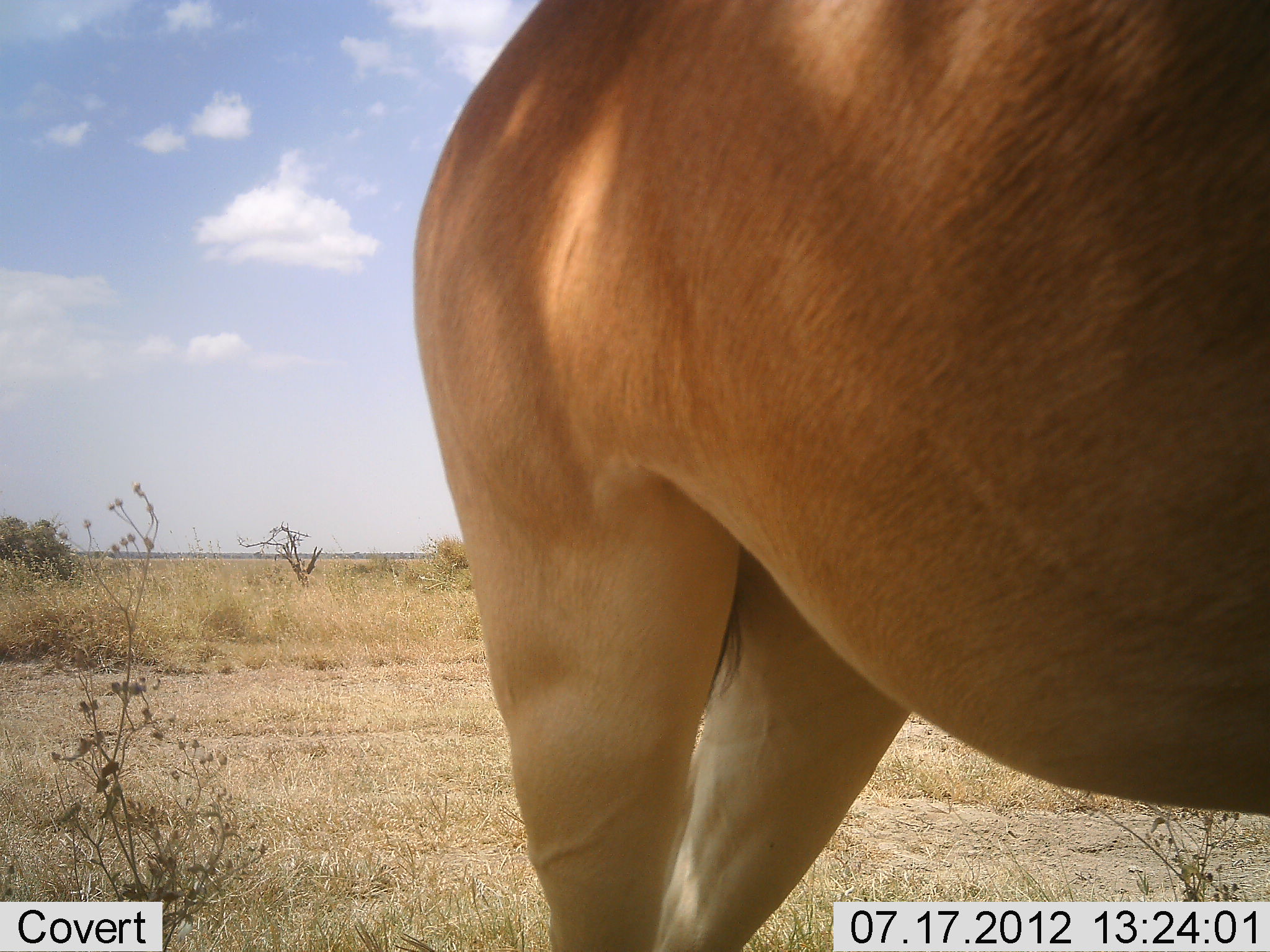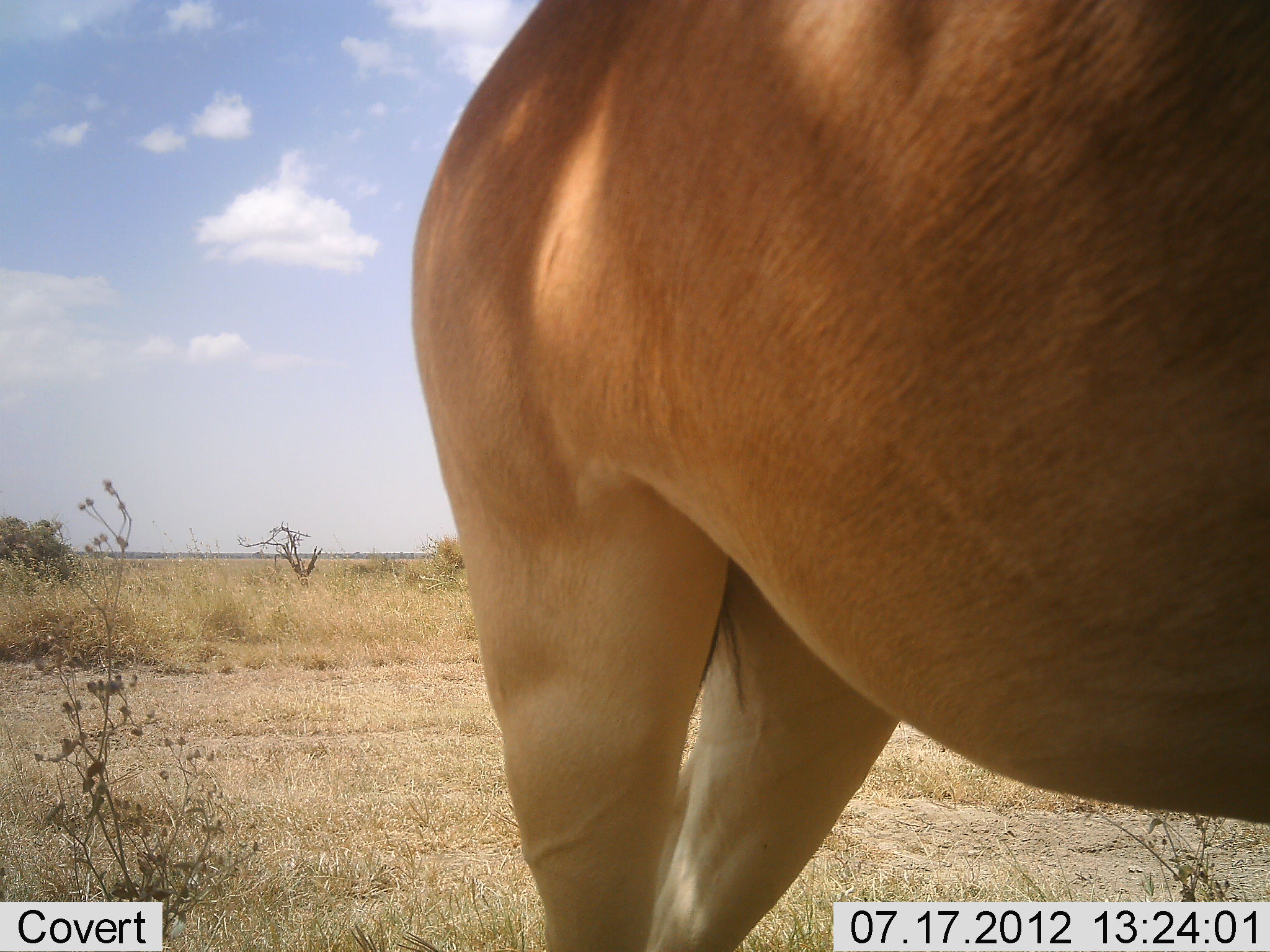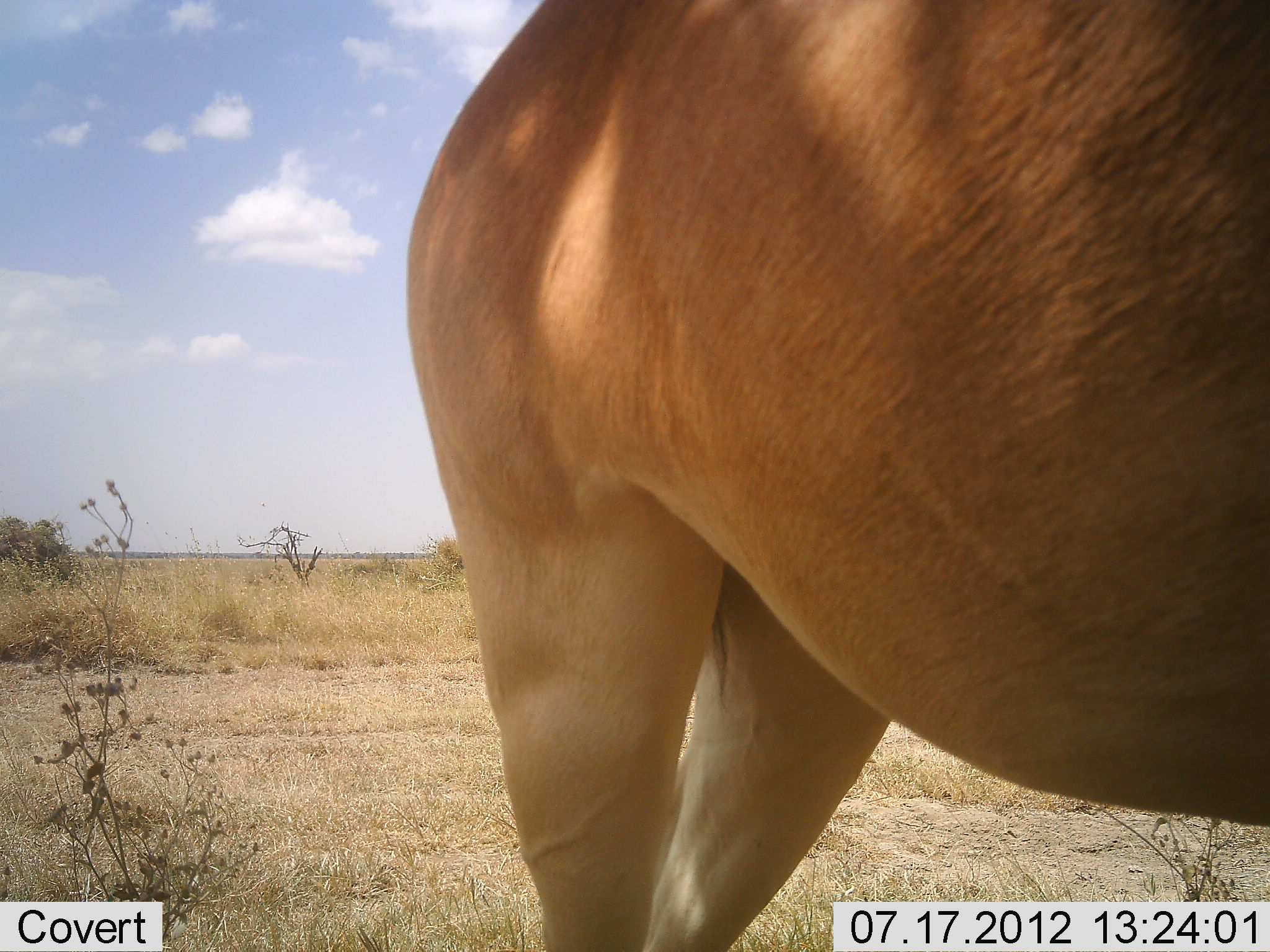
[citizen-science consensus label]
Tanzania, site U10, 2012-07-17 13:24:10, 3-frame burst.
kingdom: Animalia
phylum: Chordata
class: Mammalia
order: Artiodactyla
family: Bovidae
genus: Alcelaphus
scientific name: Alcelaphus buselaphus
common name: hartebeest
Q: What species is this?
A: Hartebeest (Alcelaphus buselaphus).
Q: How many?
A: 1.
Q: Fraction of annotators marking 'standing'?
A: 100%.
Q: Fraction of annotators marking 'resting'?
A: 0%.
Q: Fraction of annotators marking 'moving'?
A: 0%.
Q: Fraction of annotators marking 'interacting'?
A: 0%.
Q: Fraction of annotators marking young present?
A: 0%.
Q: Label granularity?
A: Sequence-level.